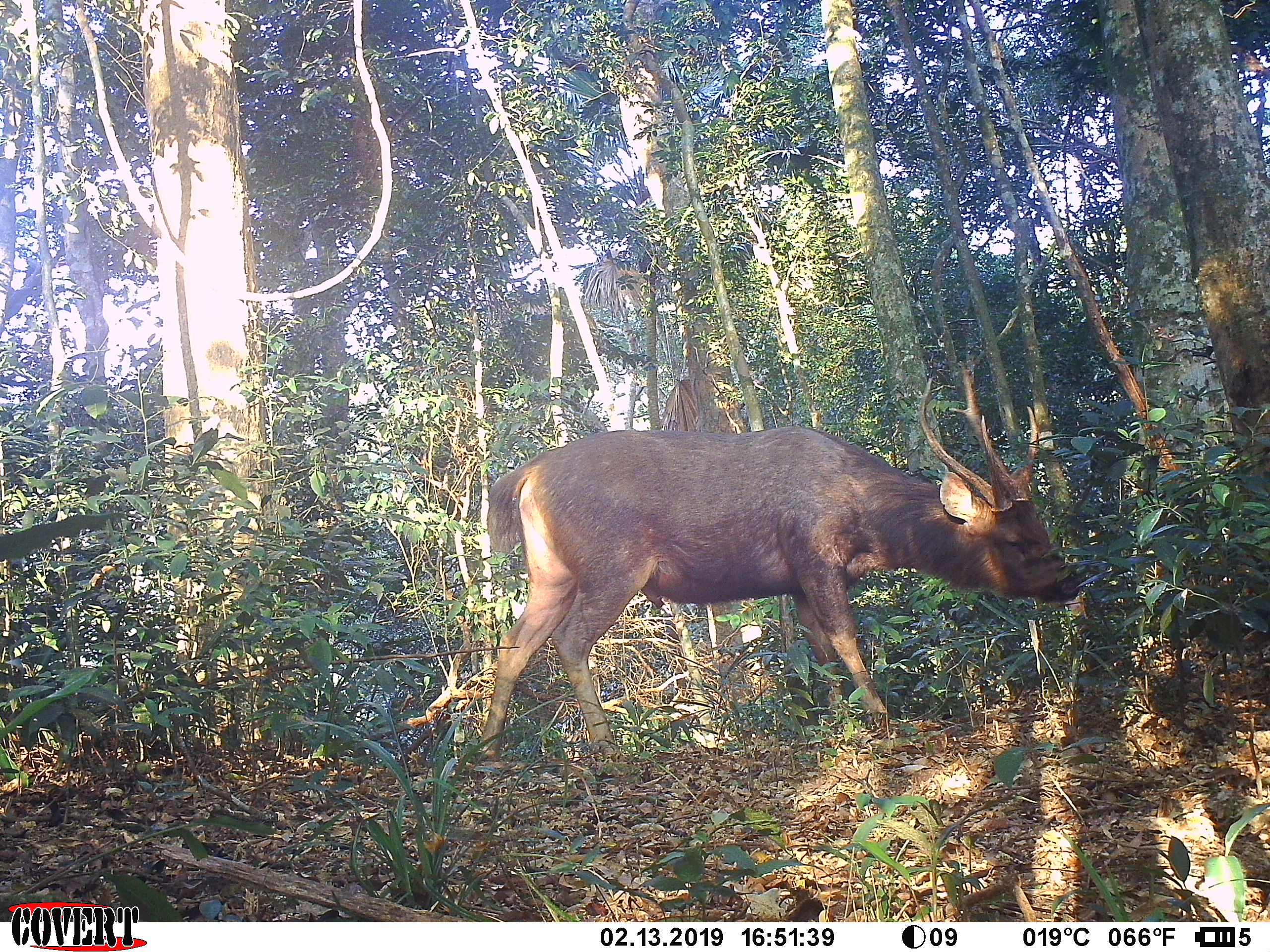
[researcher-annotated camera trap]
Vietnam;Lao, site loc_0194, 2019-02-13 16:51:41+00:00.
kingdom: Animalia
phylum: Chordata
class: Mammalia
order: Artiodactyla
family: Cervidae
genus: Rusa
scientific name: Rusa unicolor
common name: sambar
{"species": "sambar (Rusa unicolor)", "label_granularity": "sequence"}